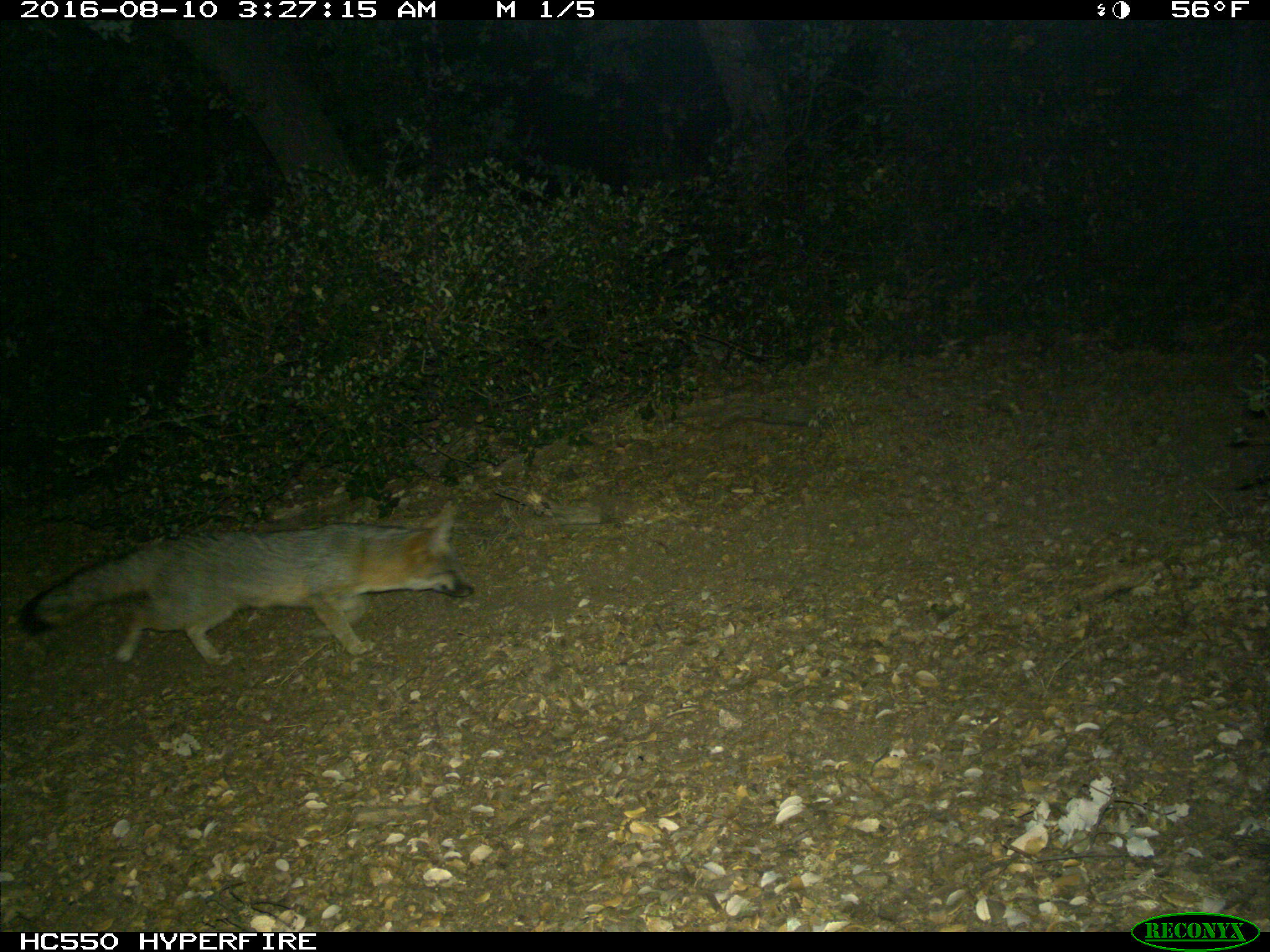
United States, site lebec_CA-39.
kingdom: Animalia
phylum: Chordata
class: Mammalia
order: Carnivora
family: Canidae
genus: Urocyon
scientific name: Urocyon cinereoargenteus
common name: gray fox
Urocyon cinereoargenteus (gray fox).